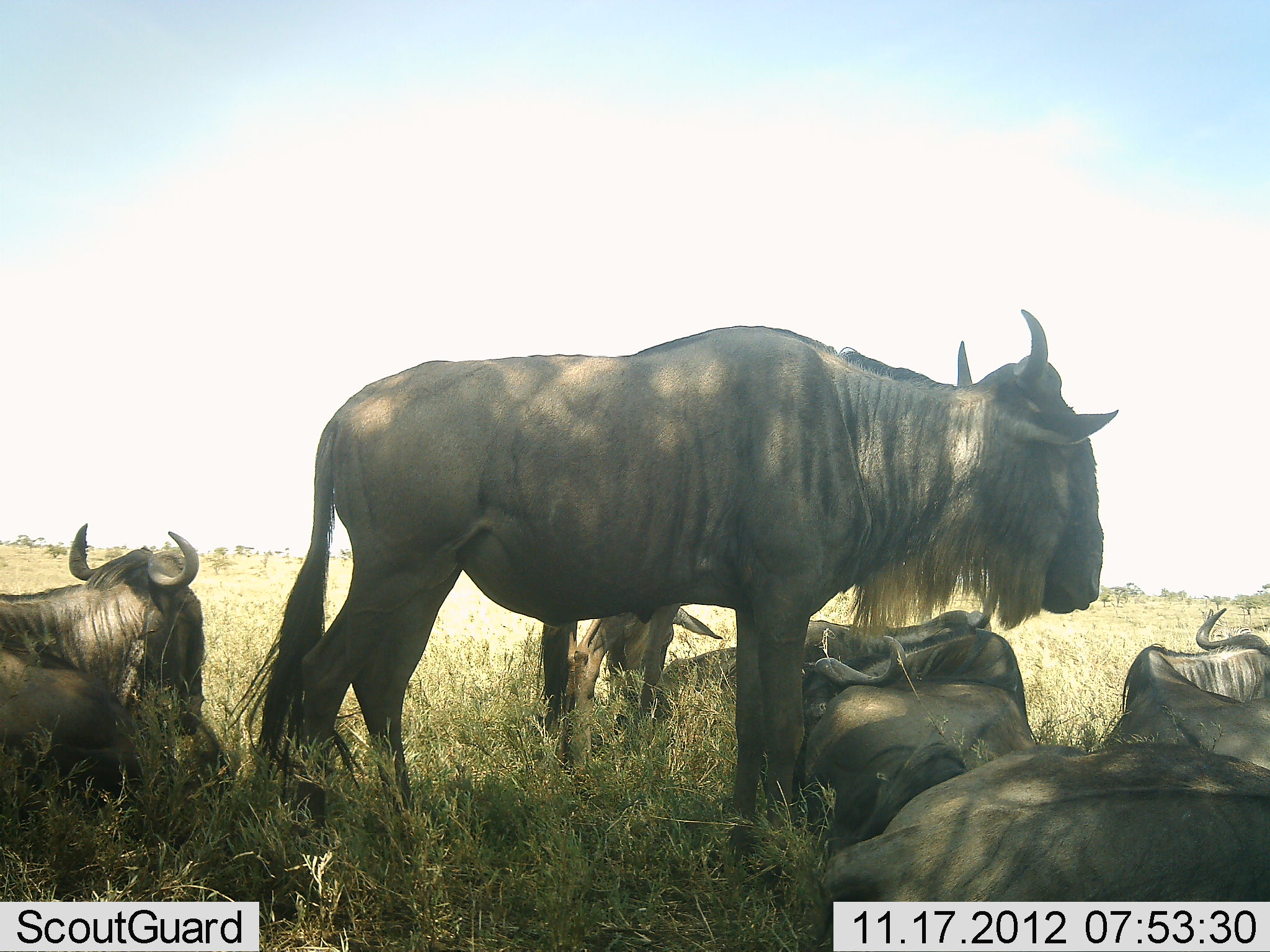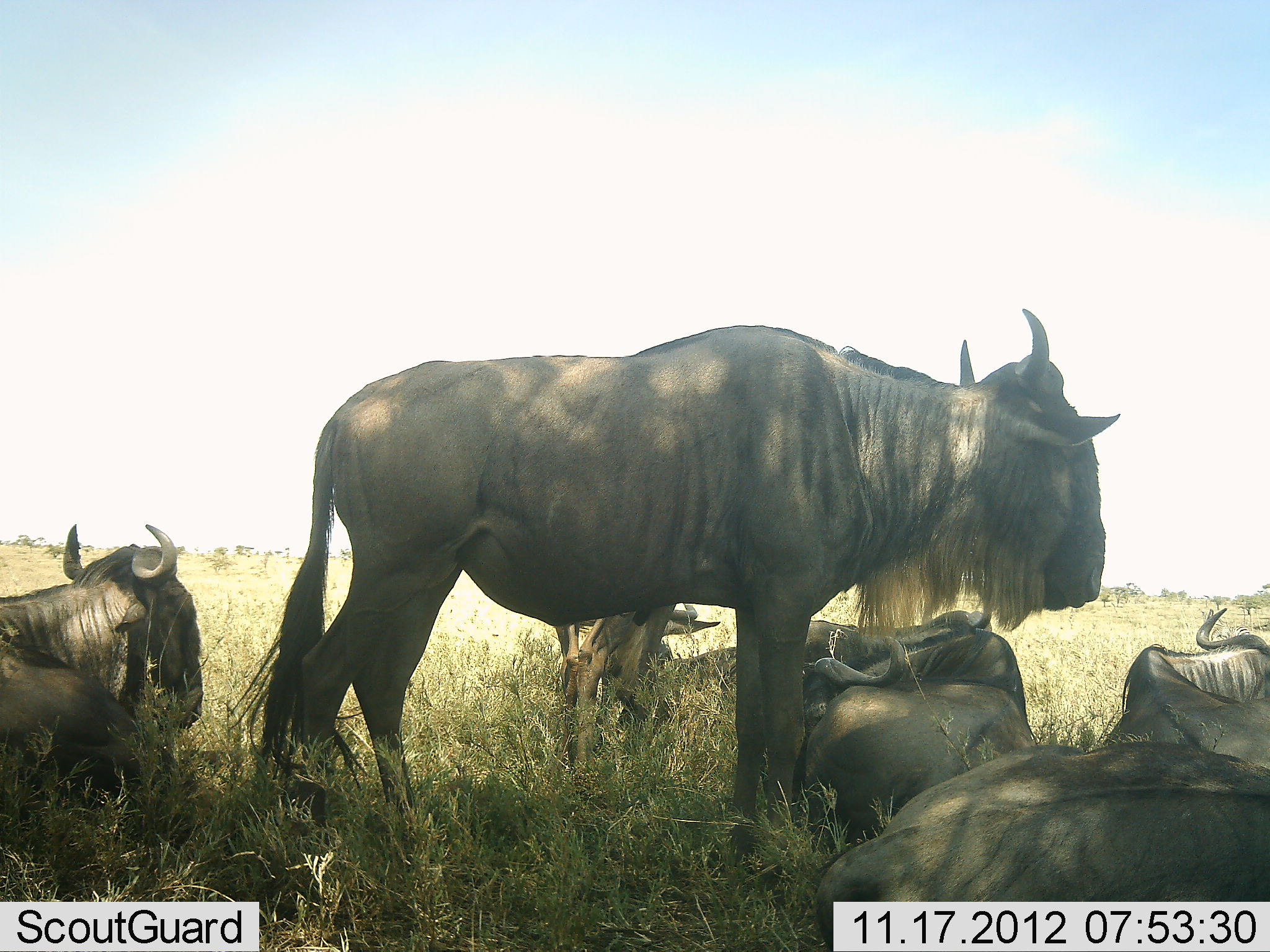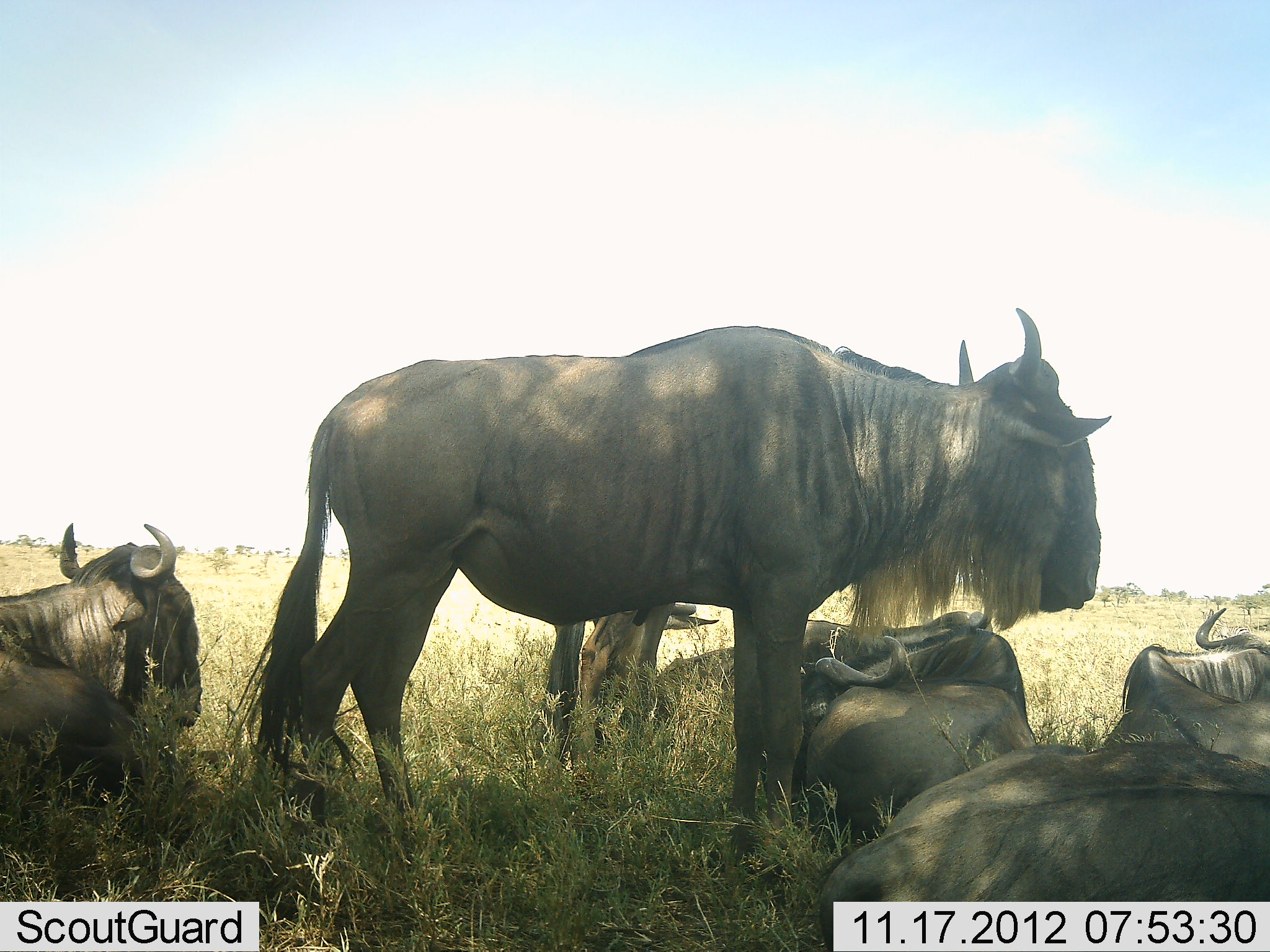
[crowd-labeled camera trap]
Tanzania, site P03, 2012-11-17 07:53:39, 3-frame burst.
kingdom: Animalia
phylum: Chordata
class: Mammalia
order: Artiodactyla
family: Bovidae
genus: Connochaetes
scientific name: Connochaetes taurinus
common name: blue wildebeest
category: wildebeest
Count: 7.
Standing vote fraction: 90%.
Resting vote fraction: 90%.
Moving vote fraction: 0%.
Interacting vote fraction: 10%.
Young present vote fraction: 10%.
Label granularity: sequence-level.